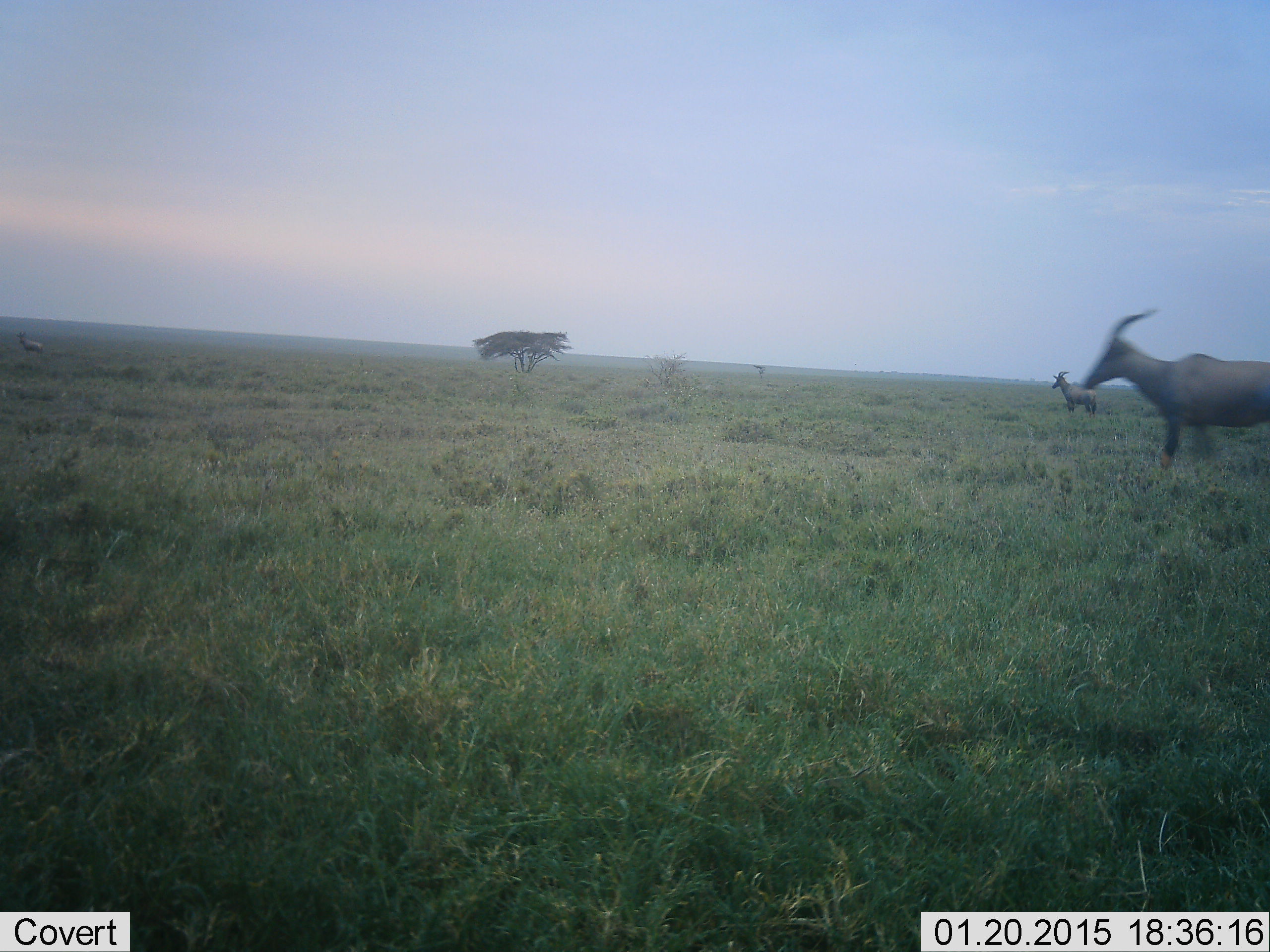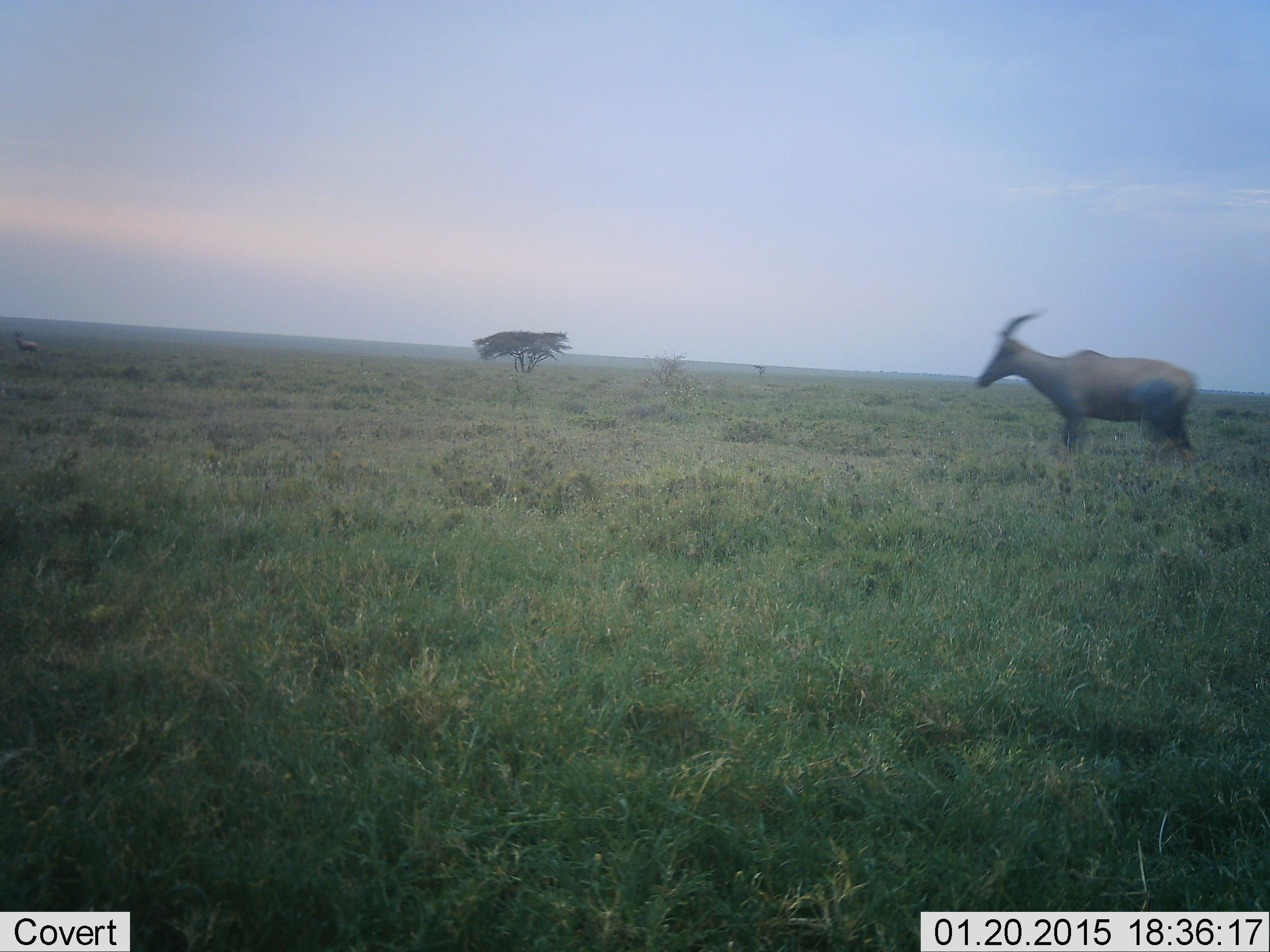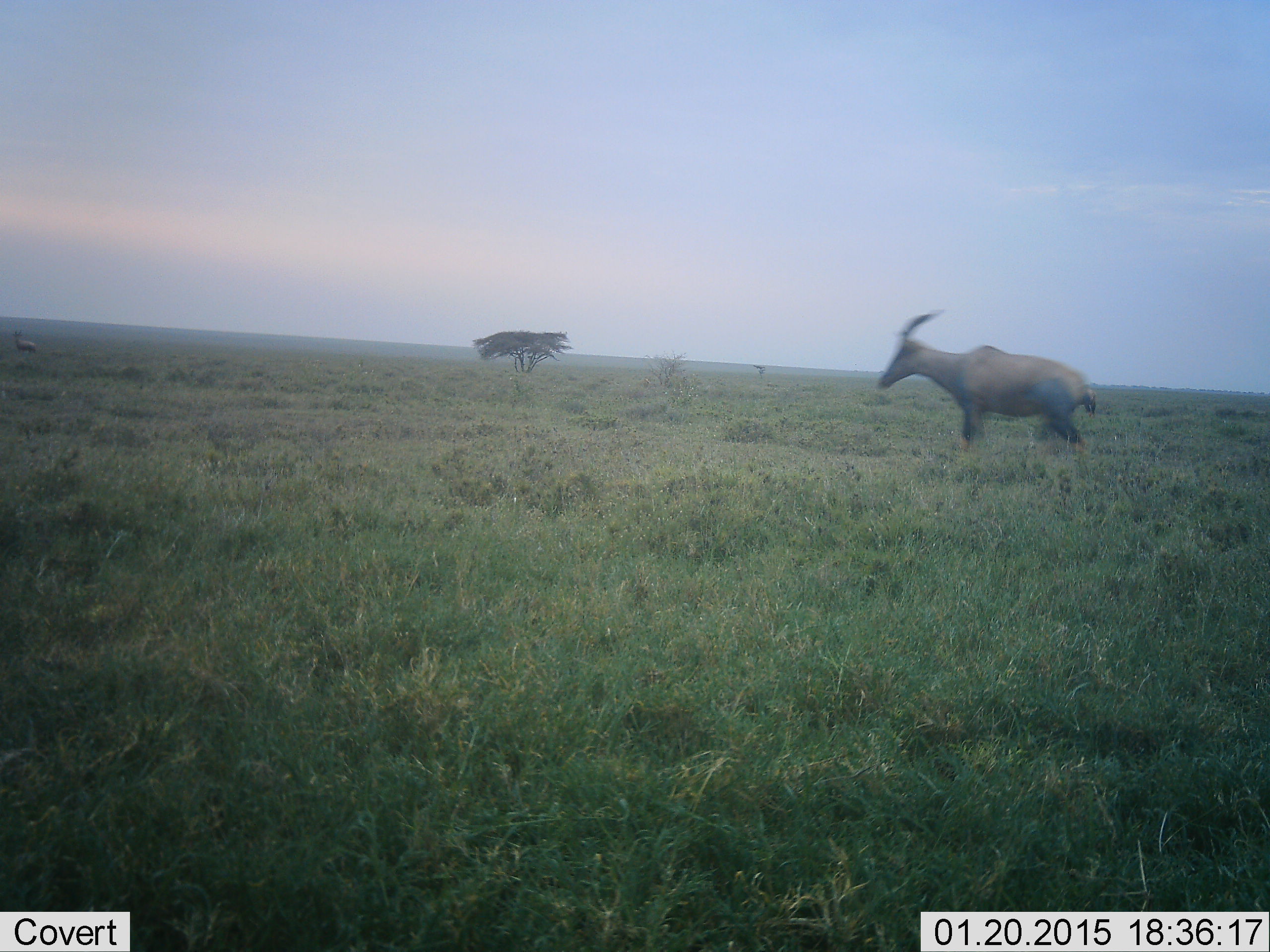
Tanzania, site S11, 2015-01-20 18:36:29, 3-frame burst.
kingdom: Animalia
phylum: Chordata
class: Mammalia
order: Artiodactyla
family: Bovidae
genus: Damaliscus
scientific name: Damaliscus lunatus jimela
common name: topi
Topi (Damaliscus lunatus jimela), count 2. Behavior (volunteer vote fractions): standing 60%, resting 0%, moving 90%, interacting 0%. Young present (vote fraction): 0%. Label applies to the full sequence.